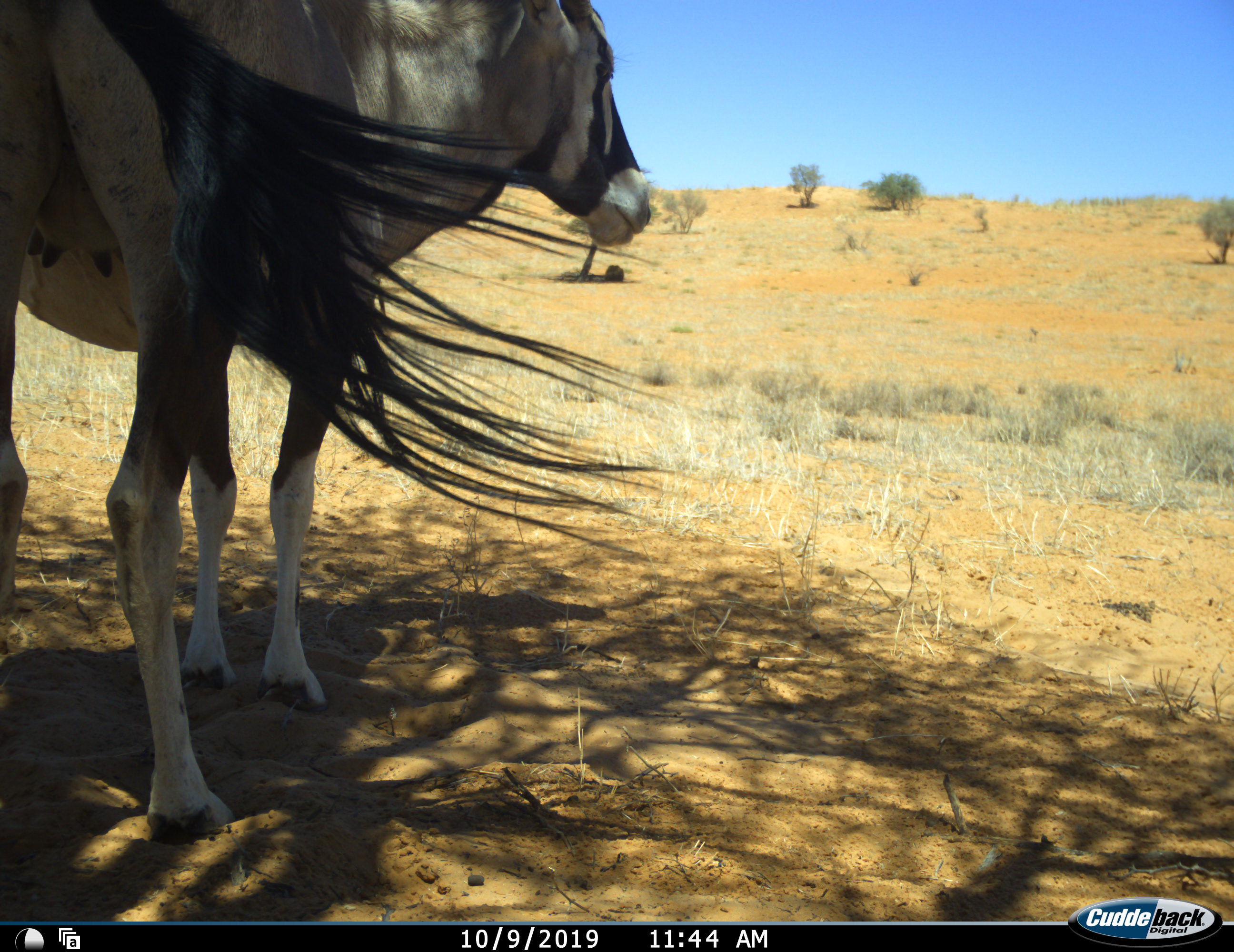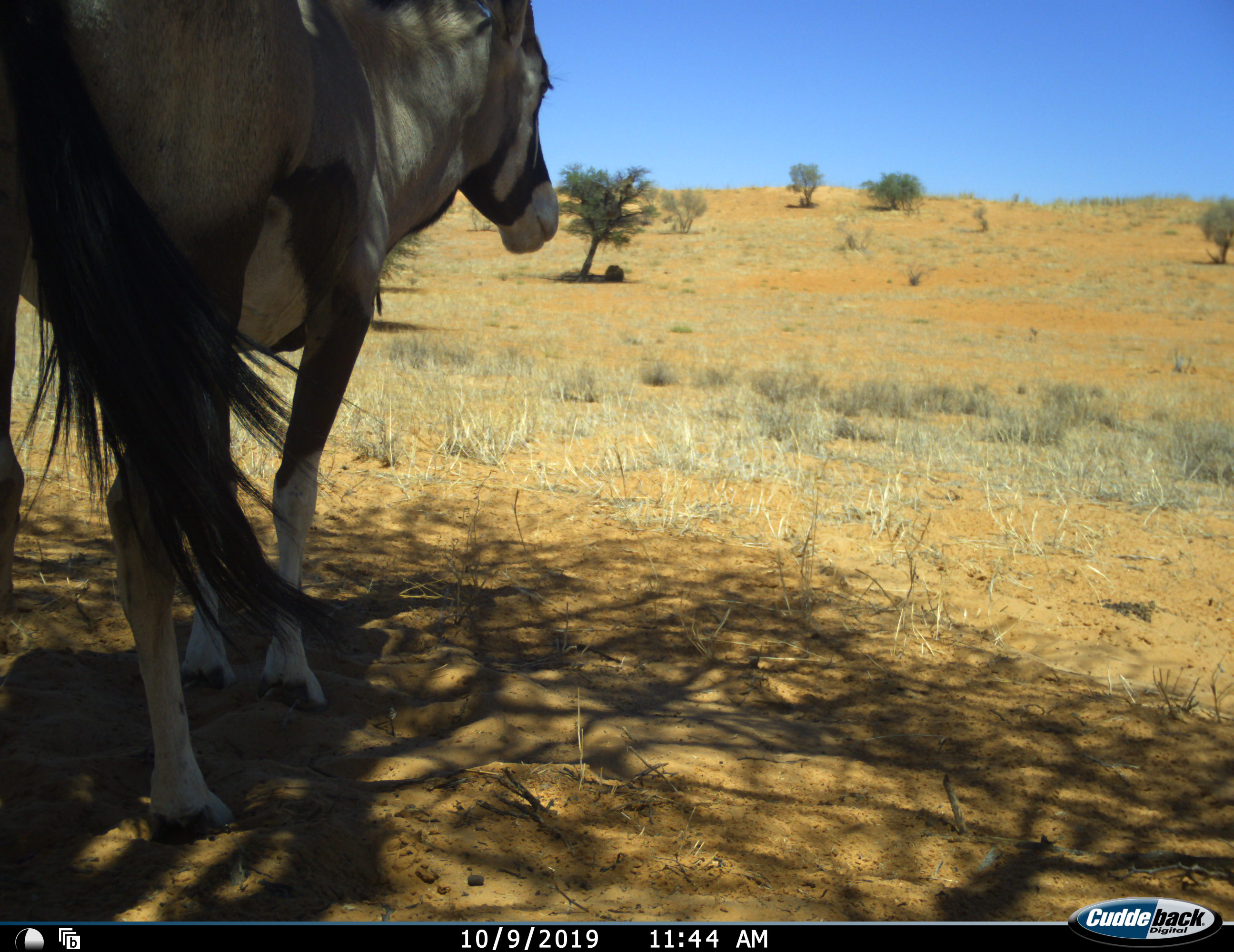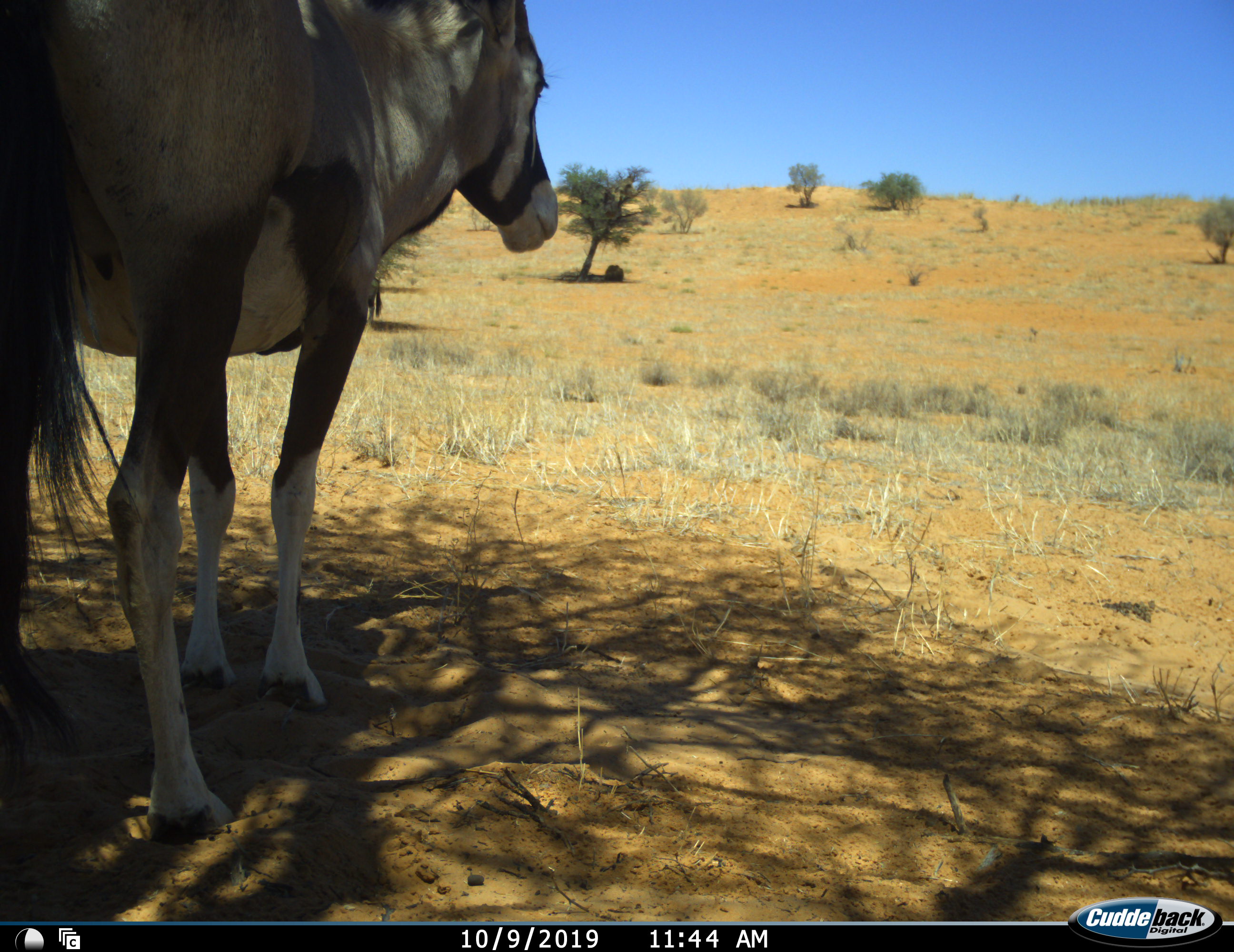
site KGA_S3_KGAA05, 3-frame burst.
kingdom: Animalia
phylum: Chordata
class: Mammalia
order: Artiodactyla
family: Bovidae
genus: Oryx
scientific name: Oryx gazella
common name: gemsbok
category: oryx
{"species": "oryx (gemsbok) (Oryx gazella)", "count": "1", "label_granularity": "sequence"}